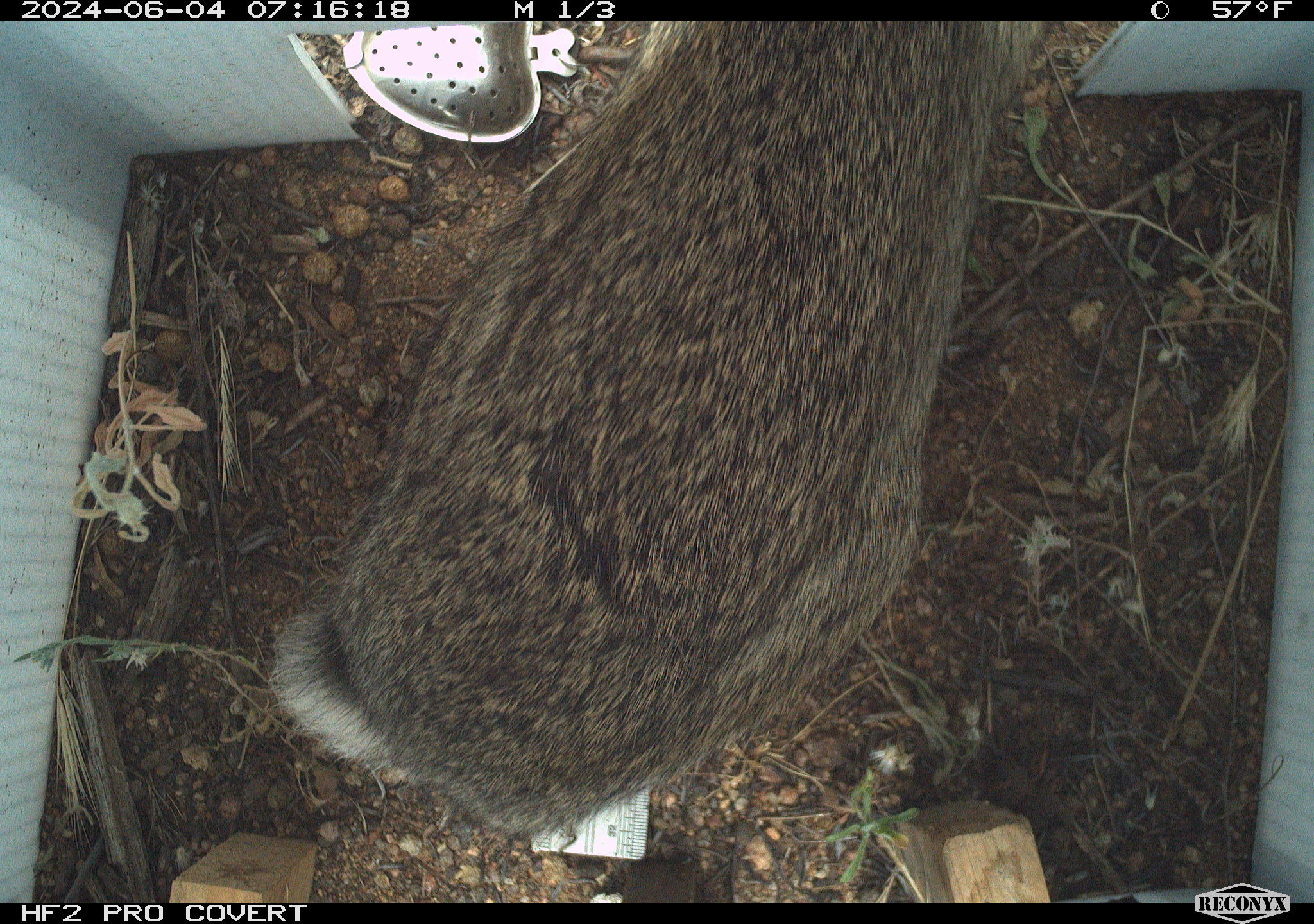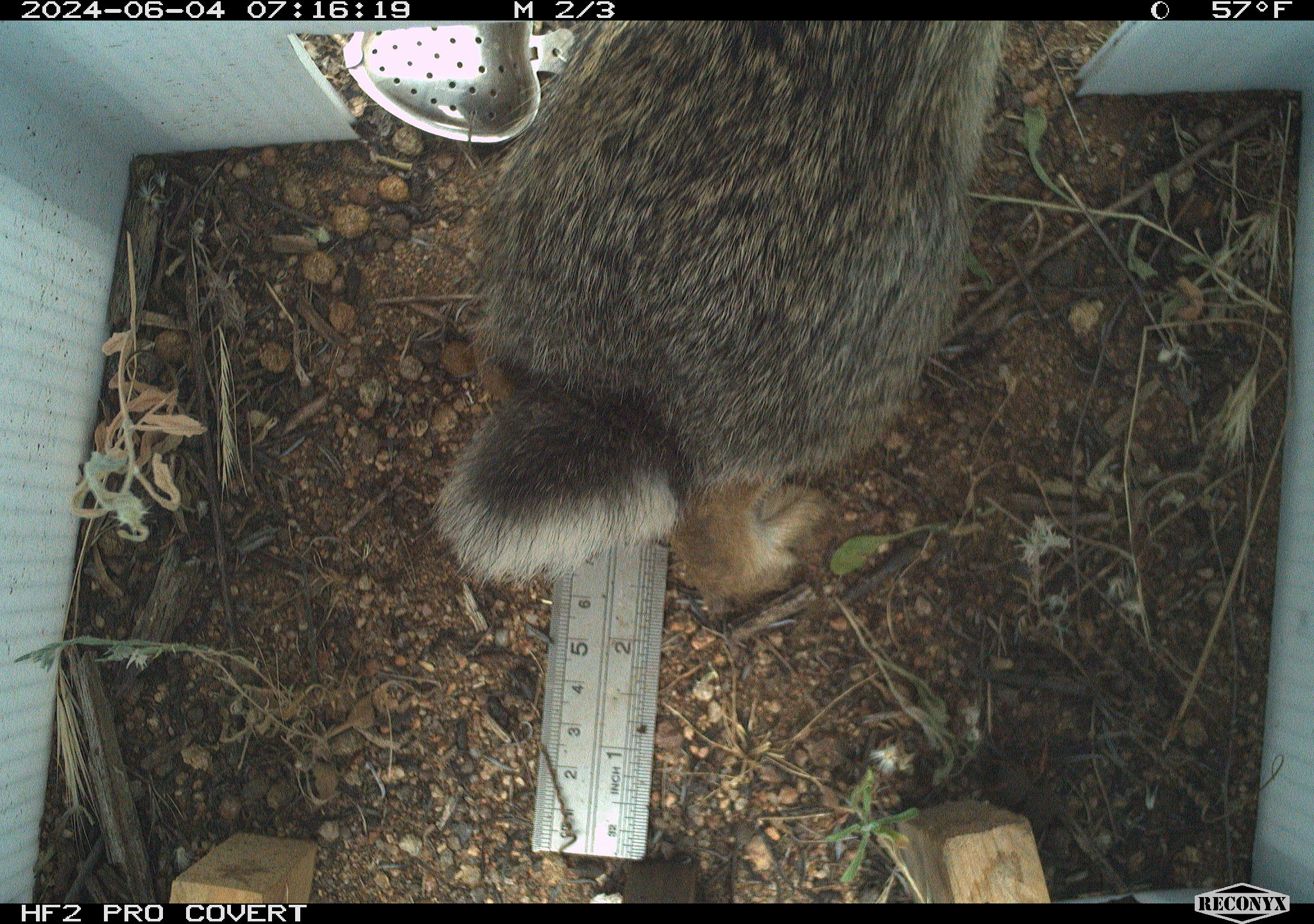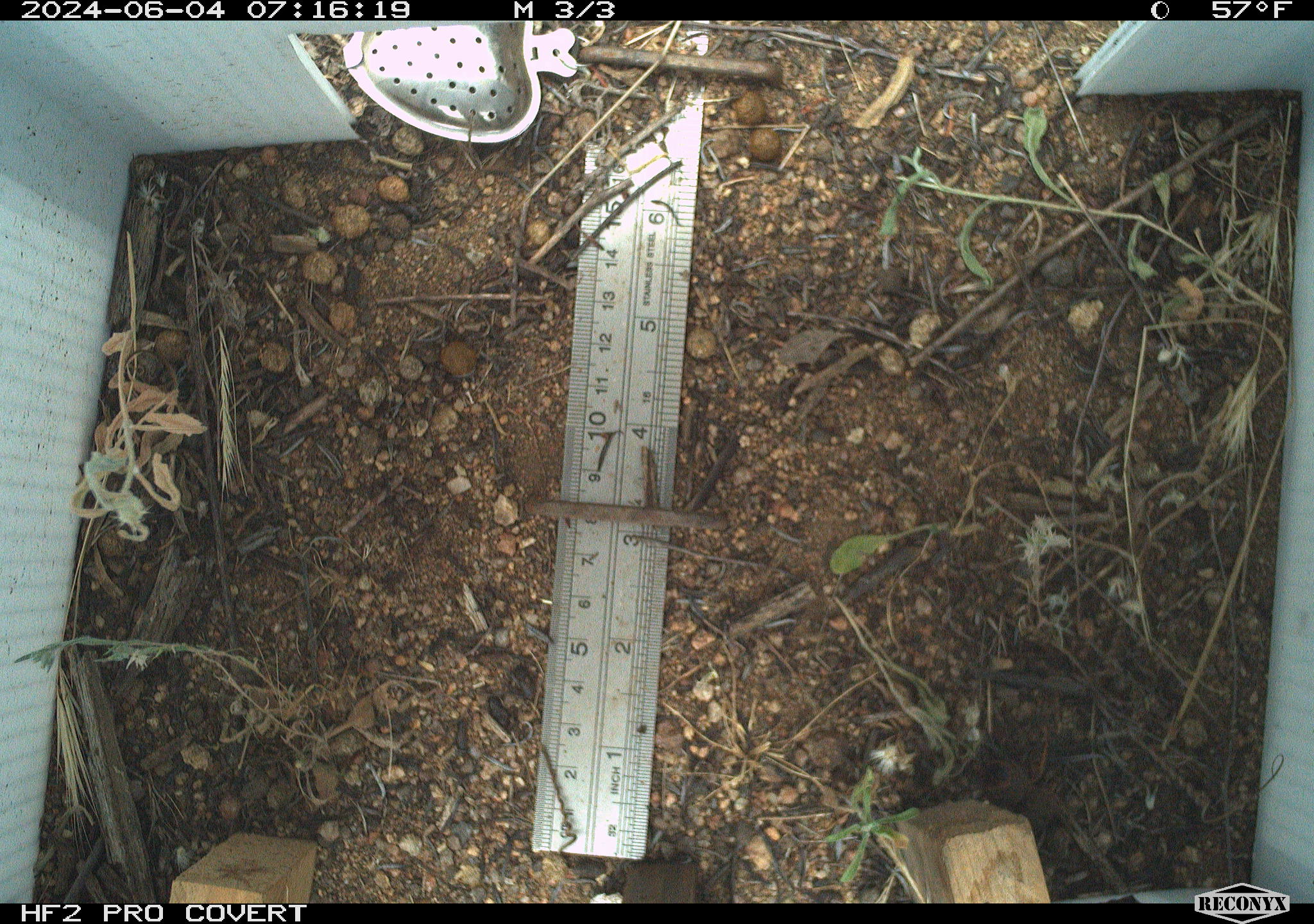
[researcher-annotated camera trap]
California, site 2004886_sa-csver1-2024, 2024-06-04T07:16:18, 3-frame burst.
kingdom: Animalia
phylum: Chordata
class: Mammalia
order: Lagomorpha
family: Leporidae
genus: Sylvilagus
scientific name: Sylvilagus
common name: cottontail rabbits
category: sylvilagus species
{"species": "sylvilagus species (cottontail rabbits) (Sylvilagus)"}